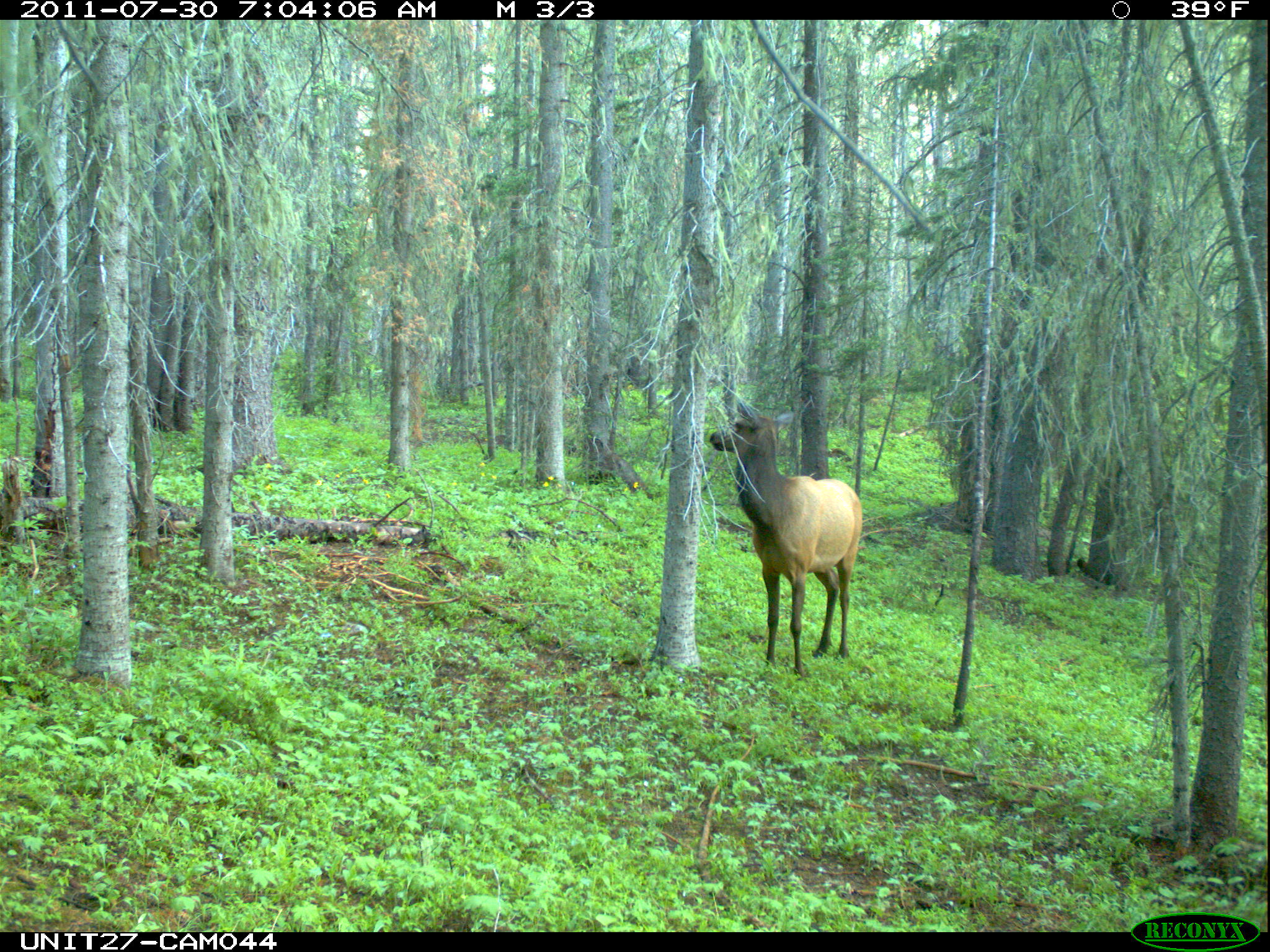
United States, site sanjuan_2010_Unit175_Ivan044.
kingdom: Animalia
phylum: Chordata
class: Mammalia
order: Artiodactyla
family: Cervidae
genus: Cervus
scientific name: Cervus elaphus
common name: red deer